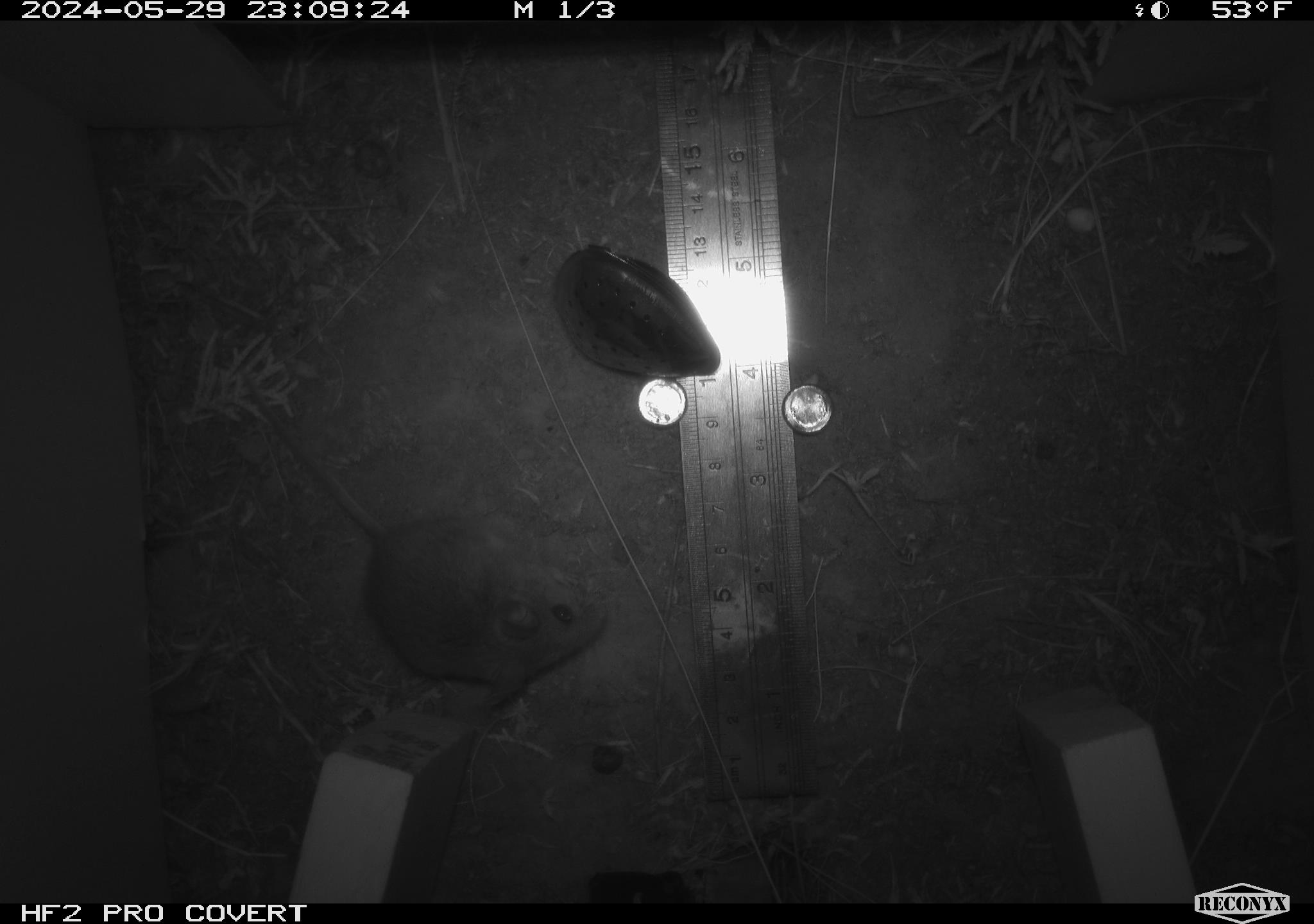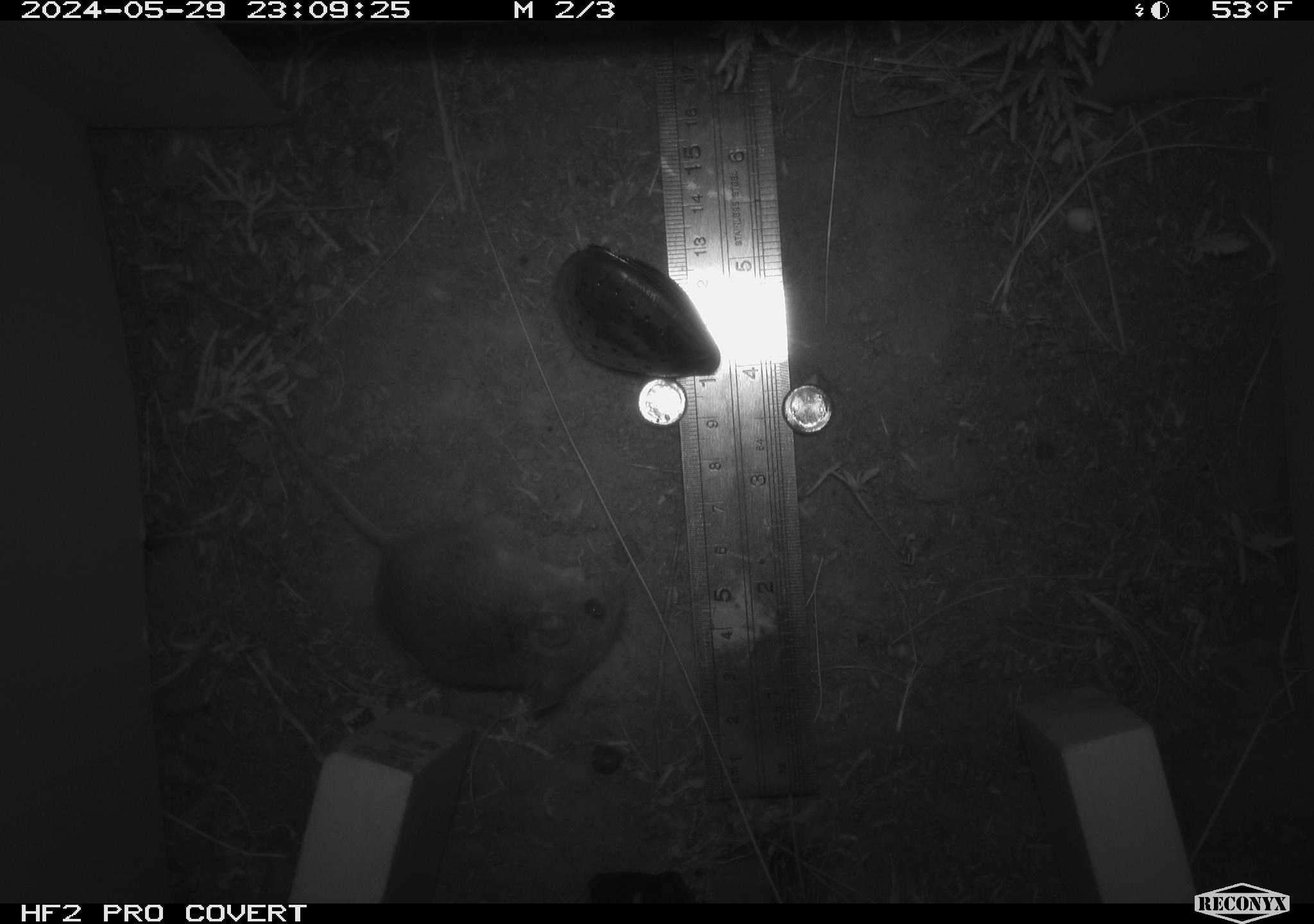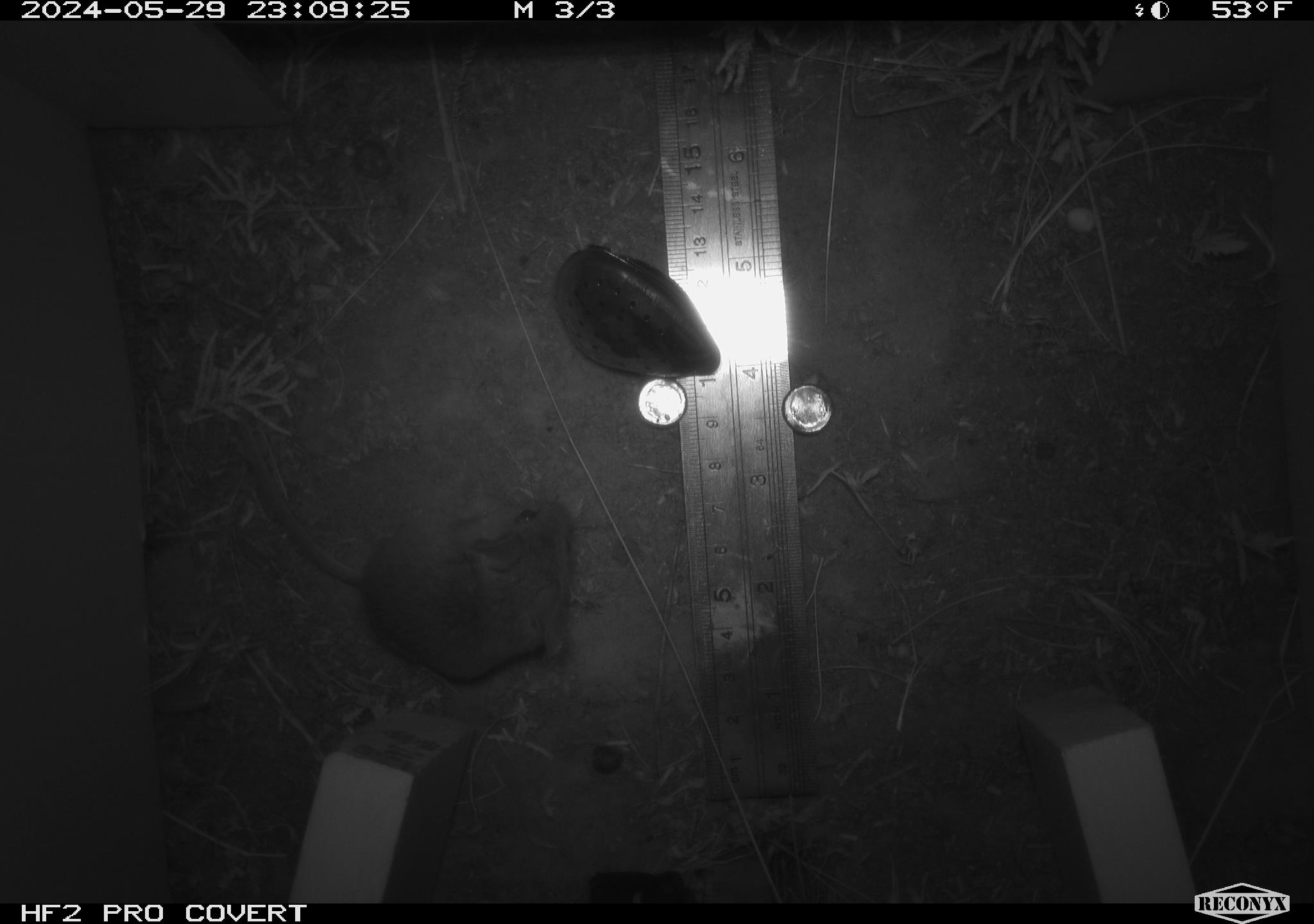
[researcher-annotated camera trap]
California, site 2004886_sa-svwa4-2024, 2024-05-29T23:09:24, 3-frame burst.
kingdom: Animalia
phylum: Chordata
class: Mammalia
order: Rodentia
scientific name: Rodentia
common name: mouse species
Mouse species (Rodentia).